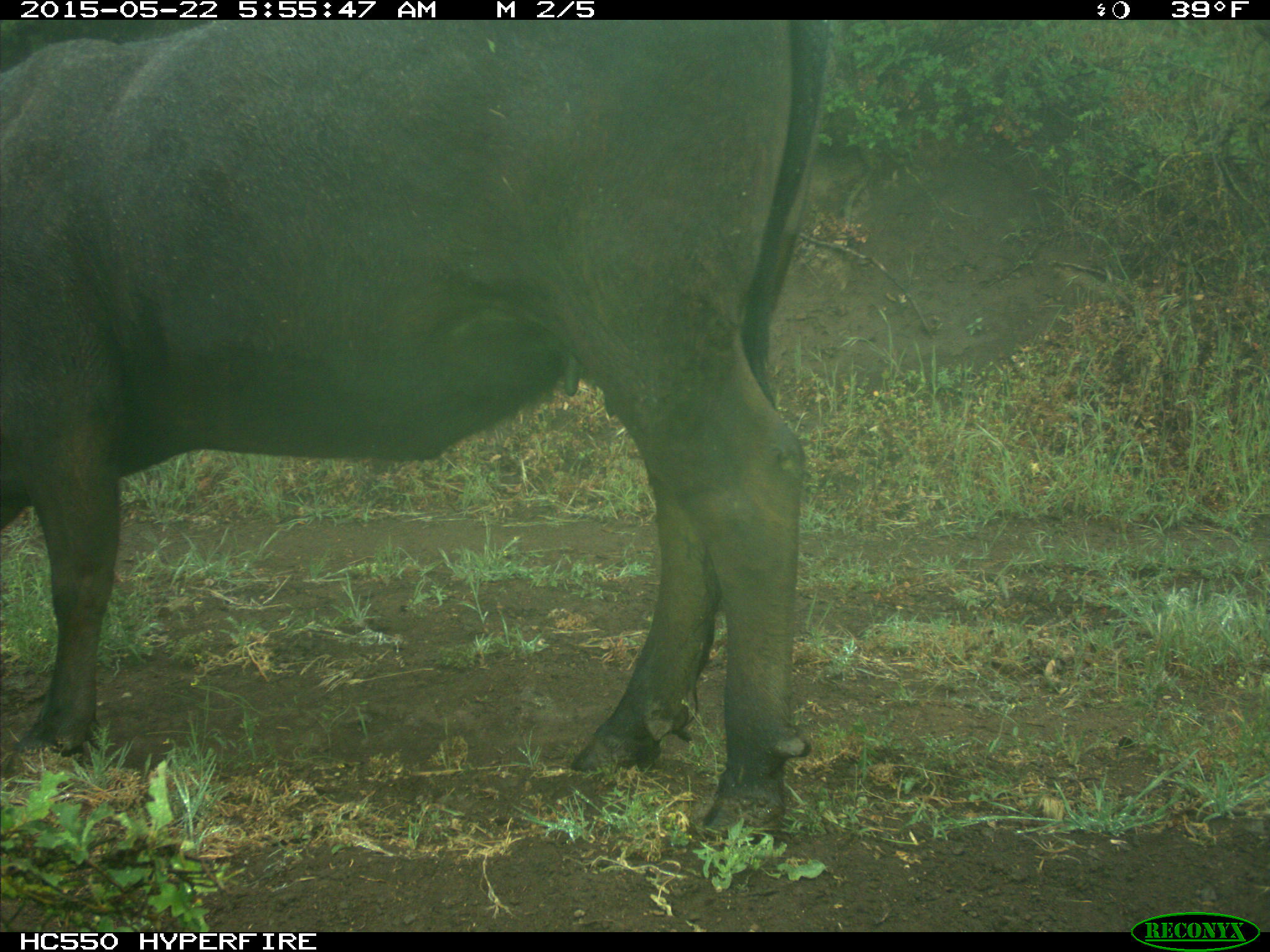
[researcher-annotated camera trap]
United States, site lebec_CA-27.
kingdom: Animalia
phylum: Chordata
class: Mammalia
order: Artiodactyla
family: Bovidae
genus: Bos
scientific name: Bos taurus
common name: domestic cow